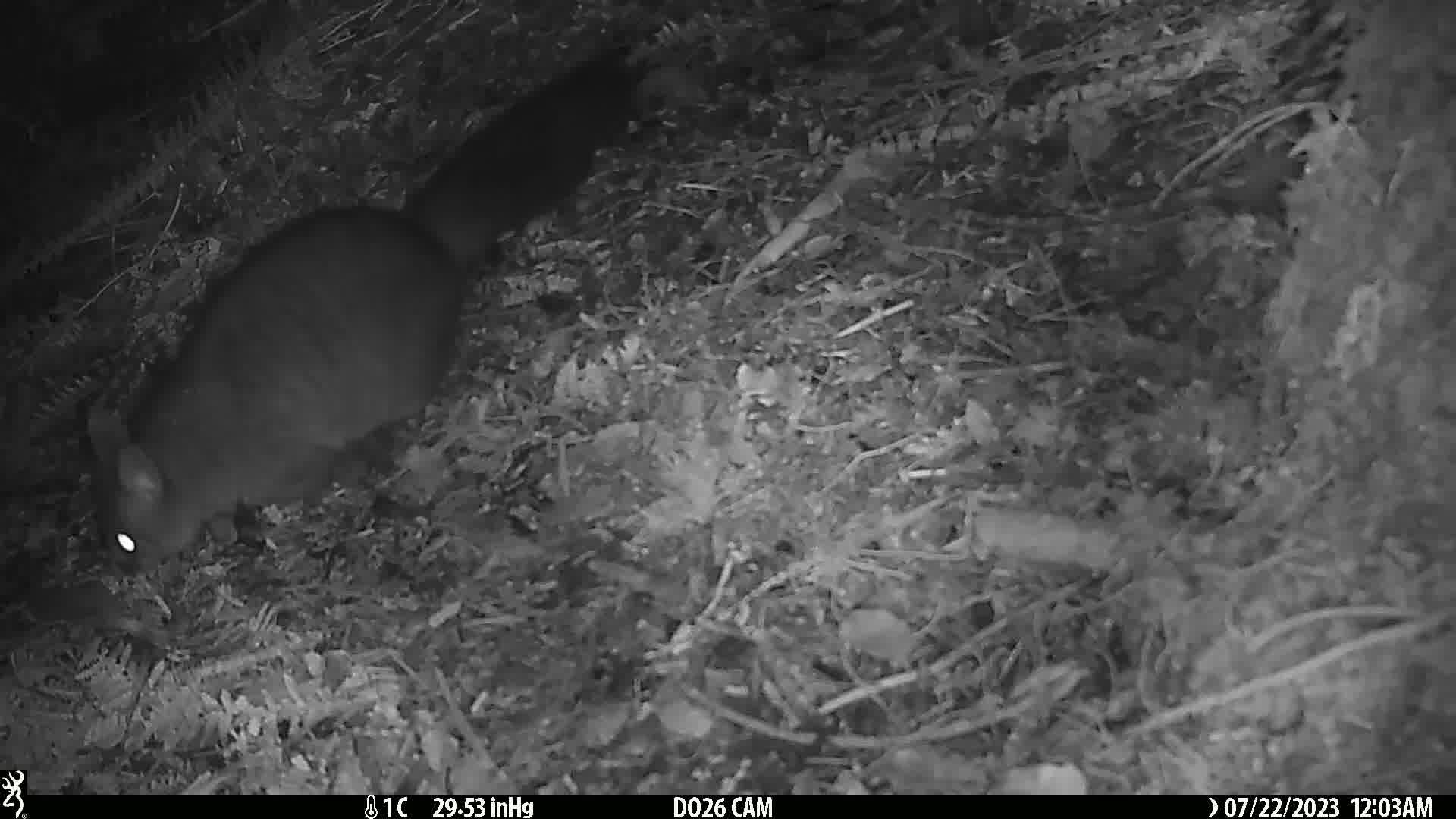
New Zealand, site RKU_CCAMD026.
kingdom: Animalia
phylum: Chordata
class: Mammalia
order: Diprotodontia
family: Phalangeridae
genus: Trichosurus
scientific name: Trichosurus vulpecula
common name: common brushtail possum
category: possum